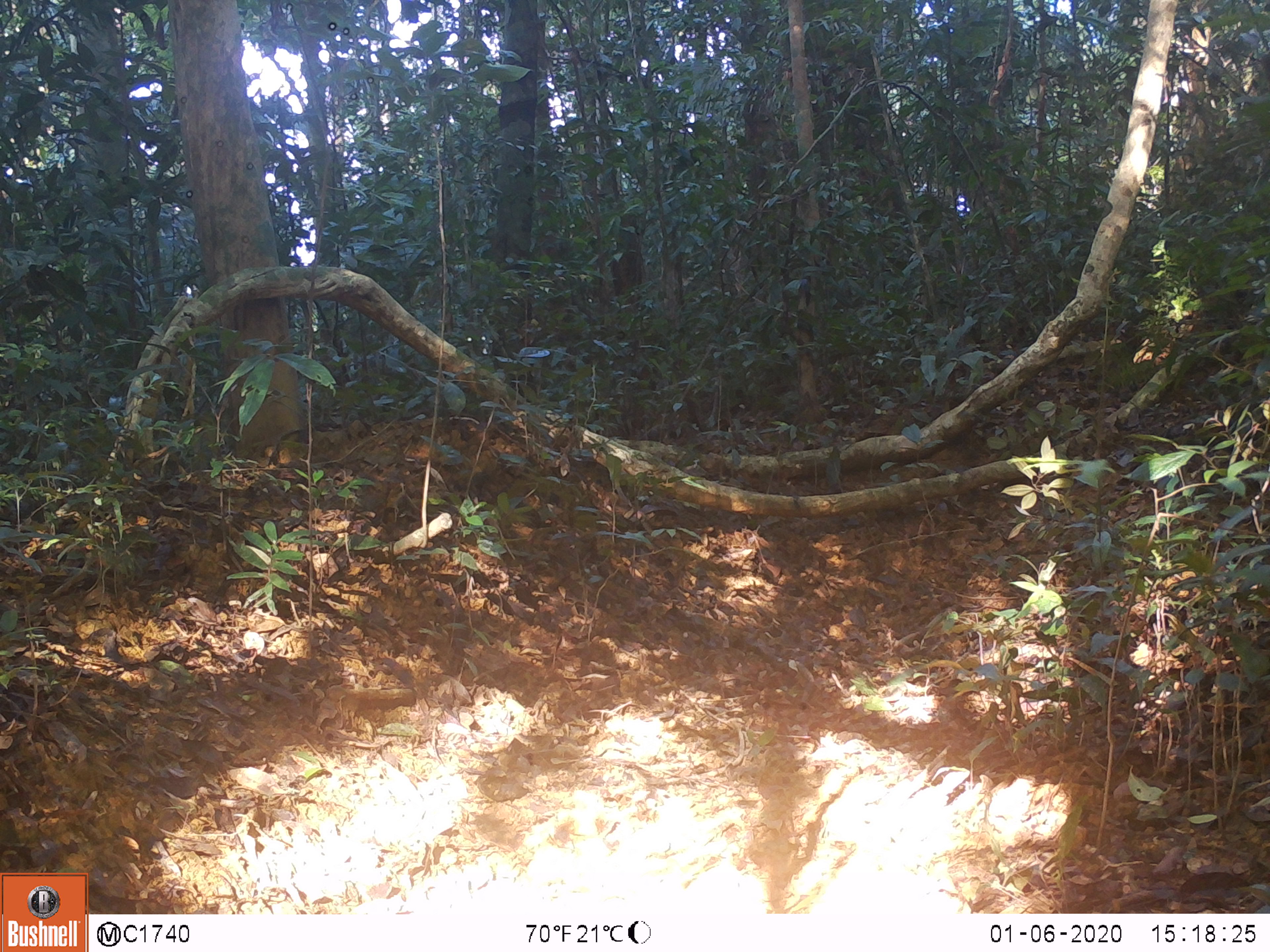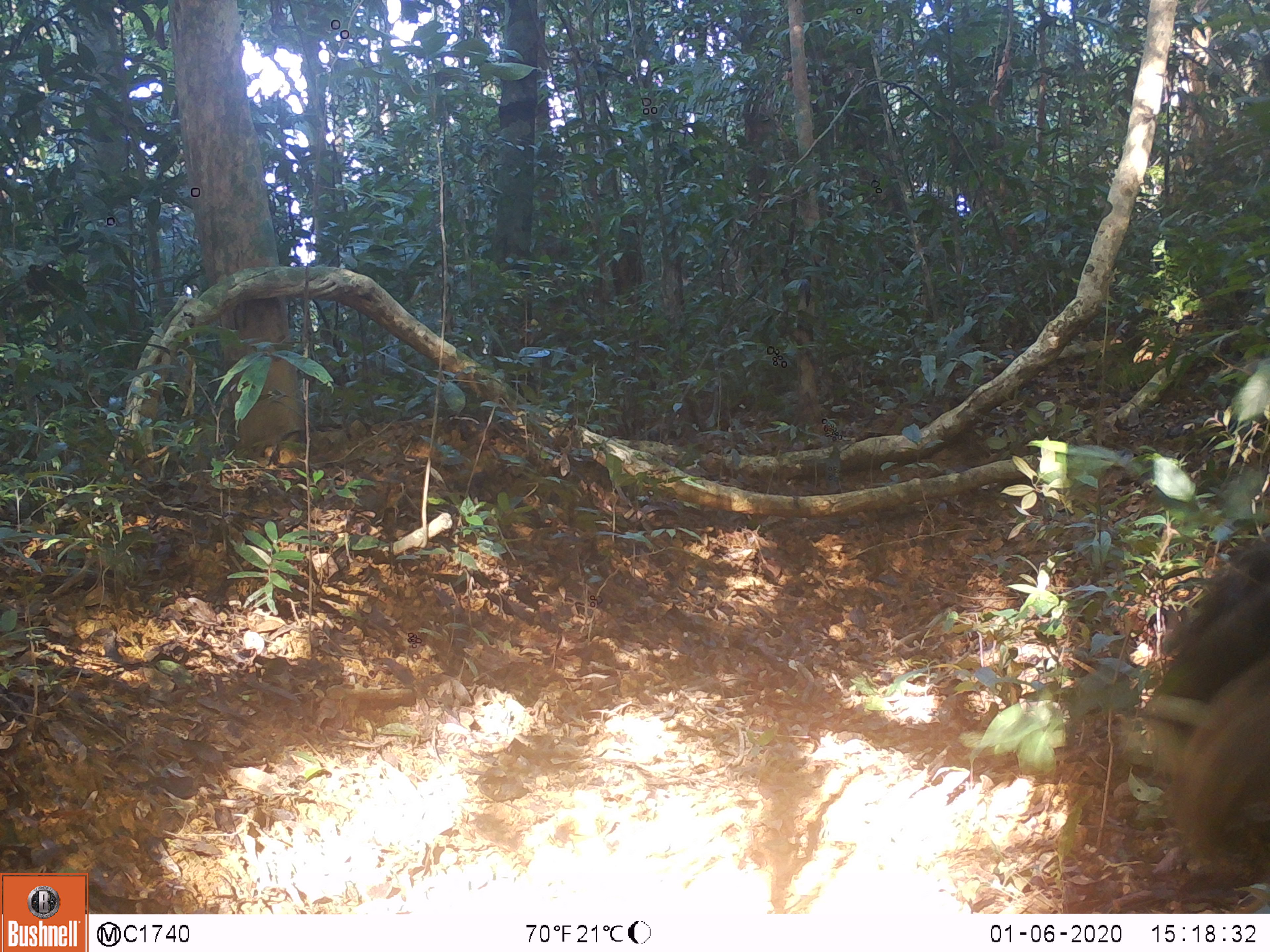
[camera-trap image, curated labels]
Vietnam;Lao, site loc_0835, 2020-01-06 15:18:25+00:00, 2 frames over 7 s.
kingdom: Animalia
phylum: Chordata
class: Mammalia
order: Artiodactyla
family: Suidae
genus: Sus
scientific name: Sus scrofa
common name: eurasian wild pig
Eurasian wild pig (Sus scrofa). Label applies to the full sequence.